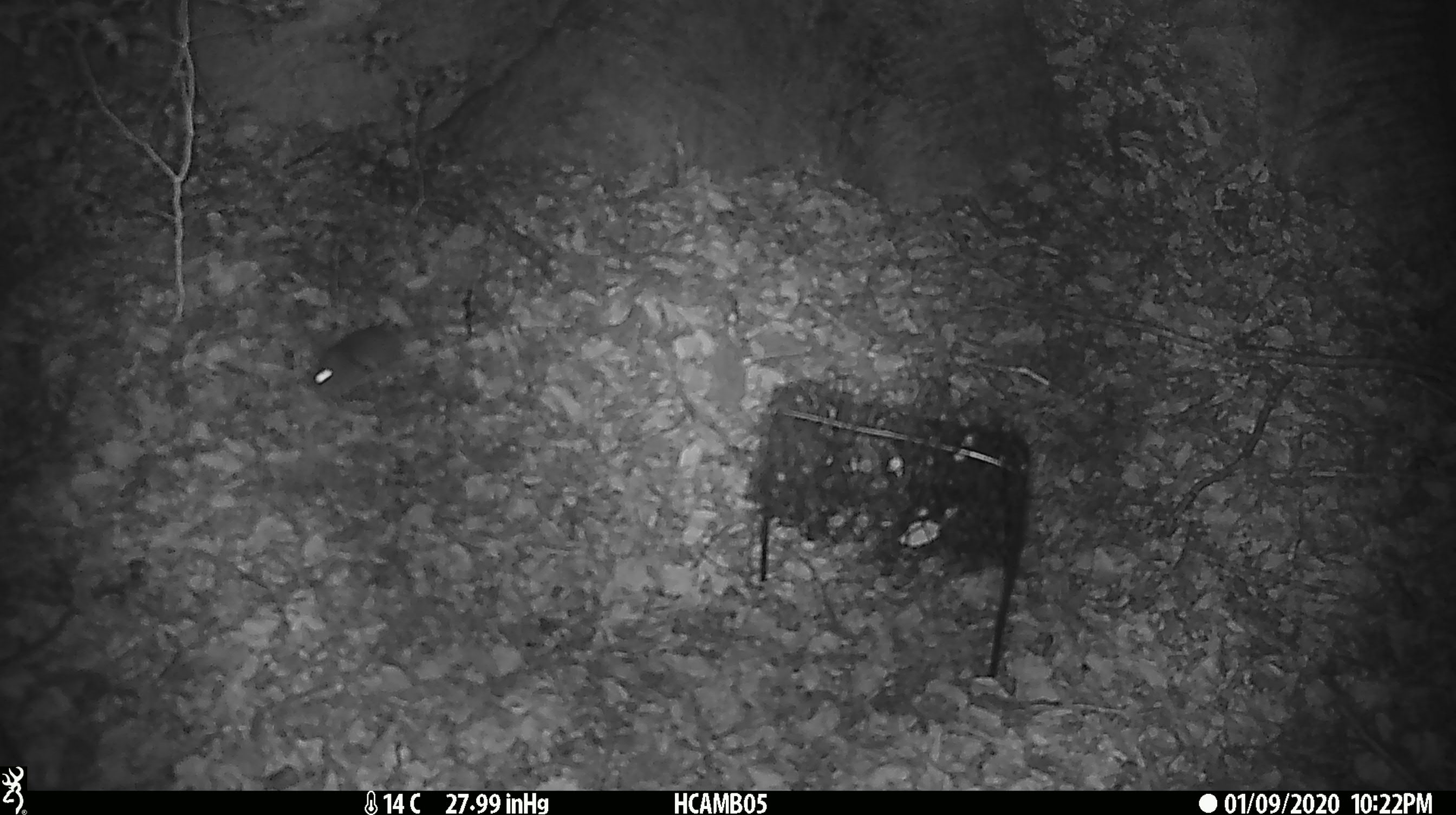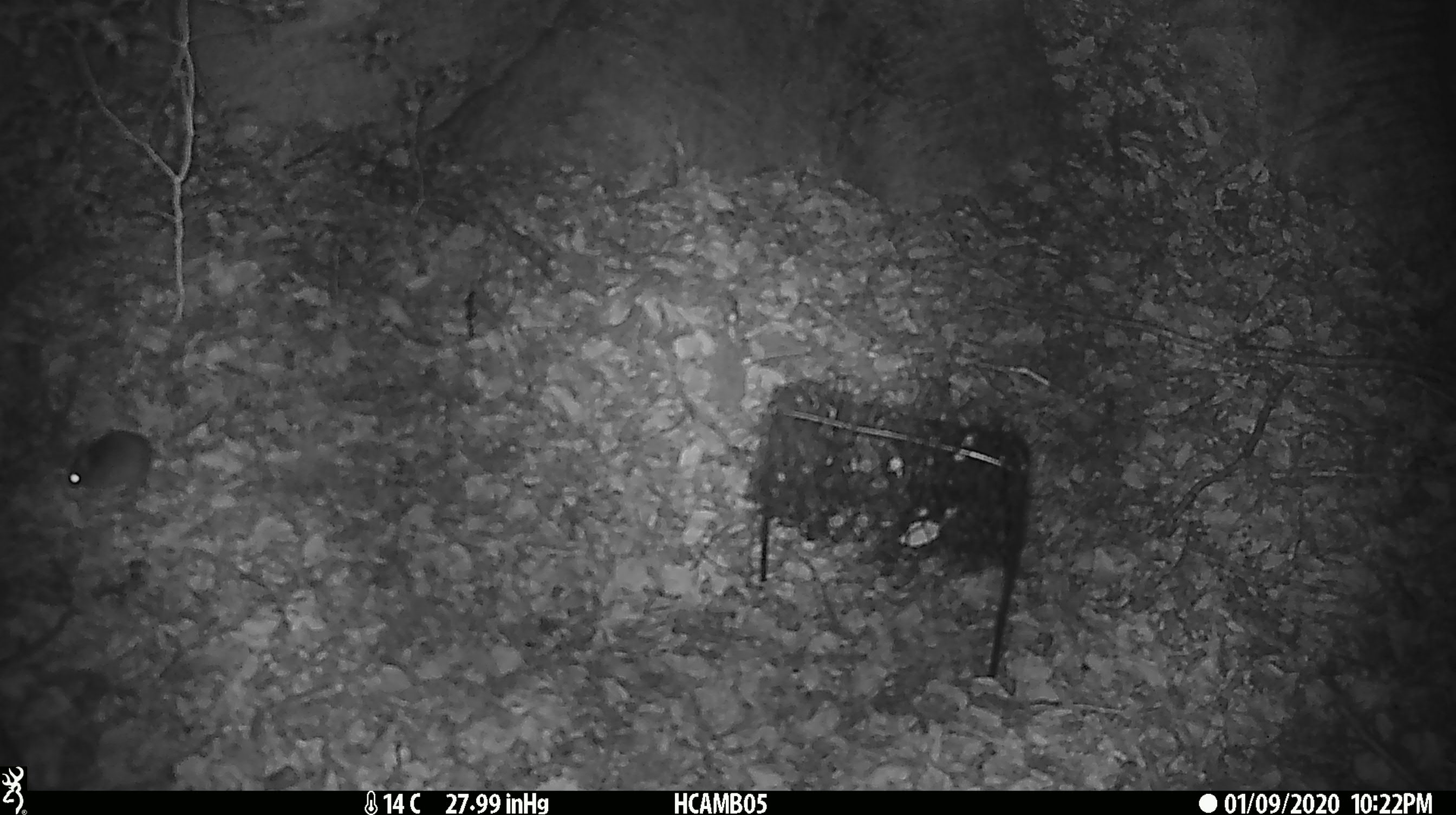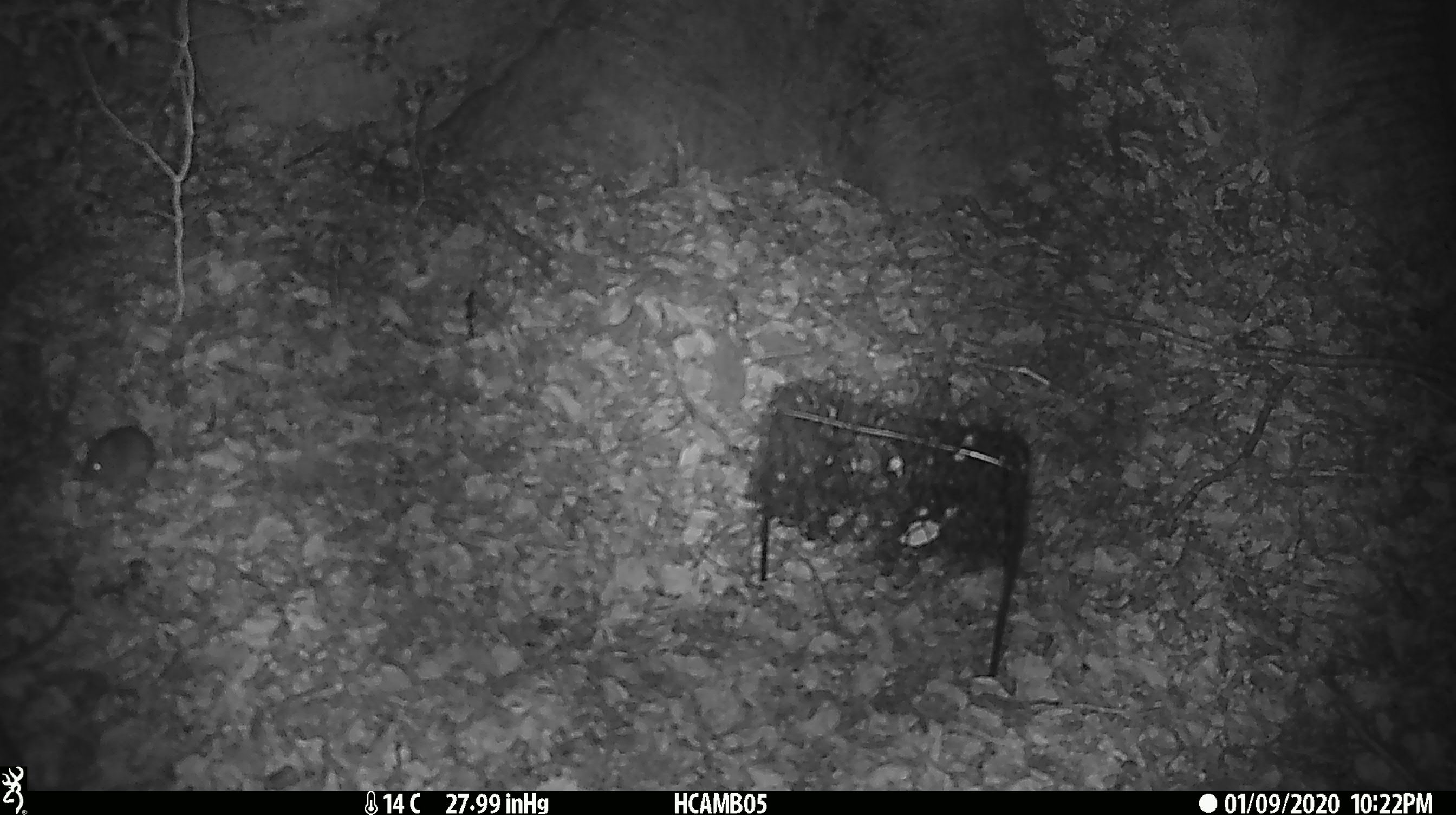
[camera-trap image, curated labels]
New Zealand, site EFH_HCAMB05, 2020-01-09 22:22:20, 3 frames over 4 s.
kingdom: Animalia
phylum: Chordata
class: Mammalia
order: Rodentia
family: Muridae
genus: Mus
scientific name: Mus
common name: mouse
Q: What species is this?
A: Mouse (Mus).